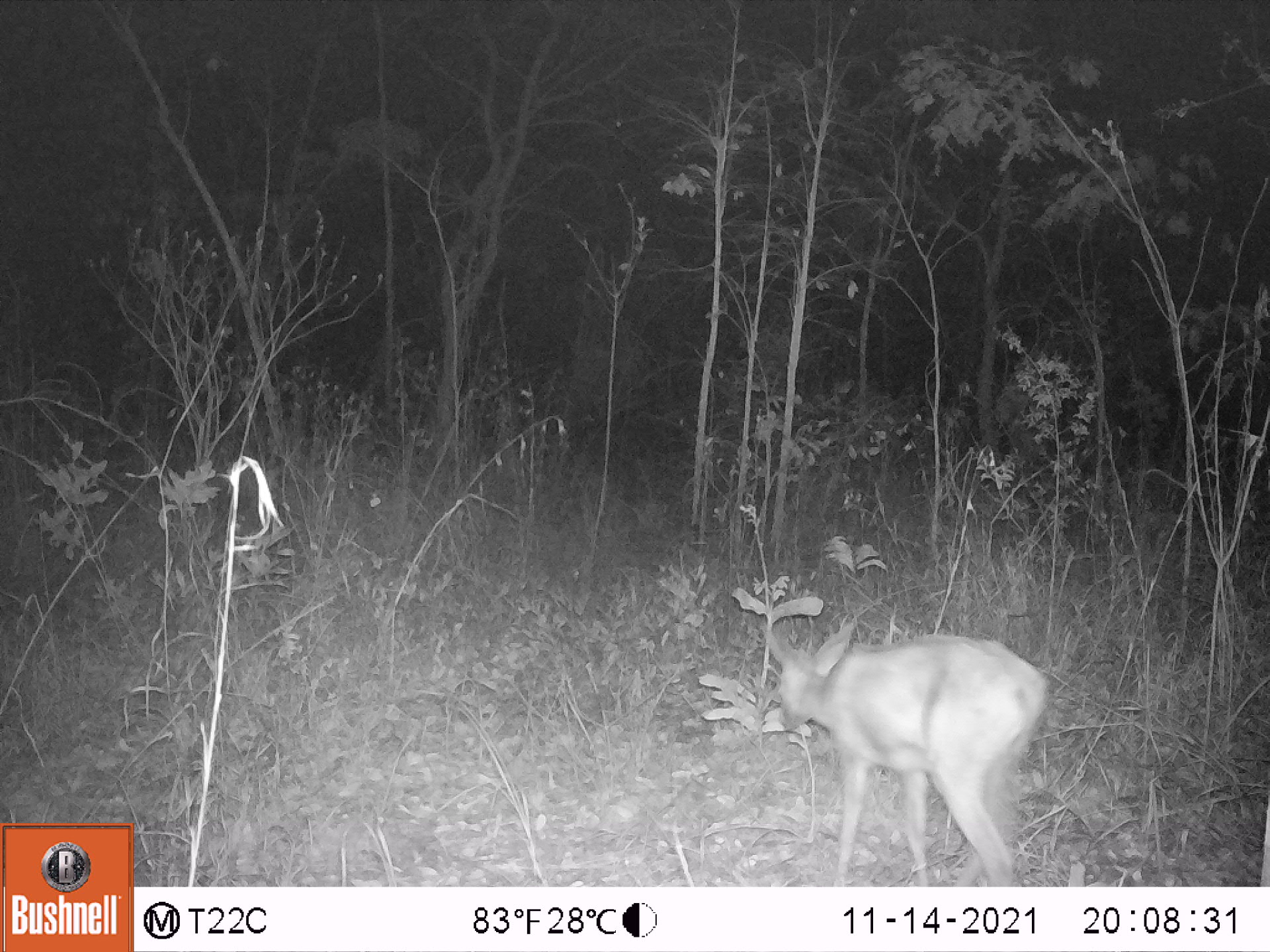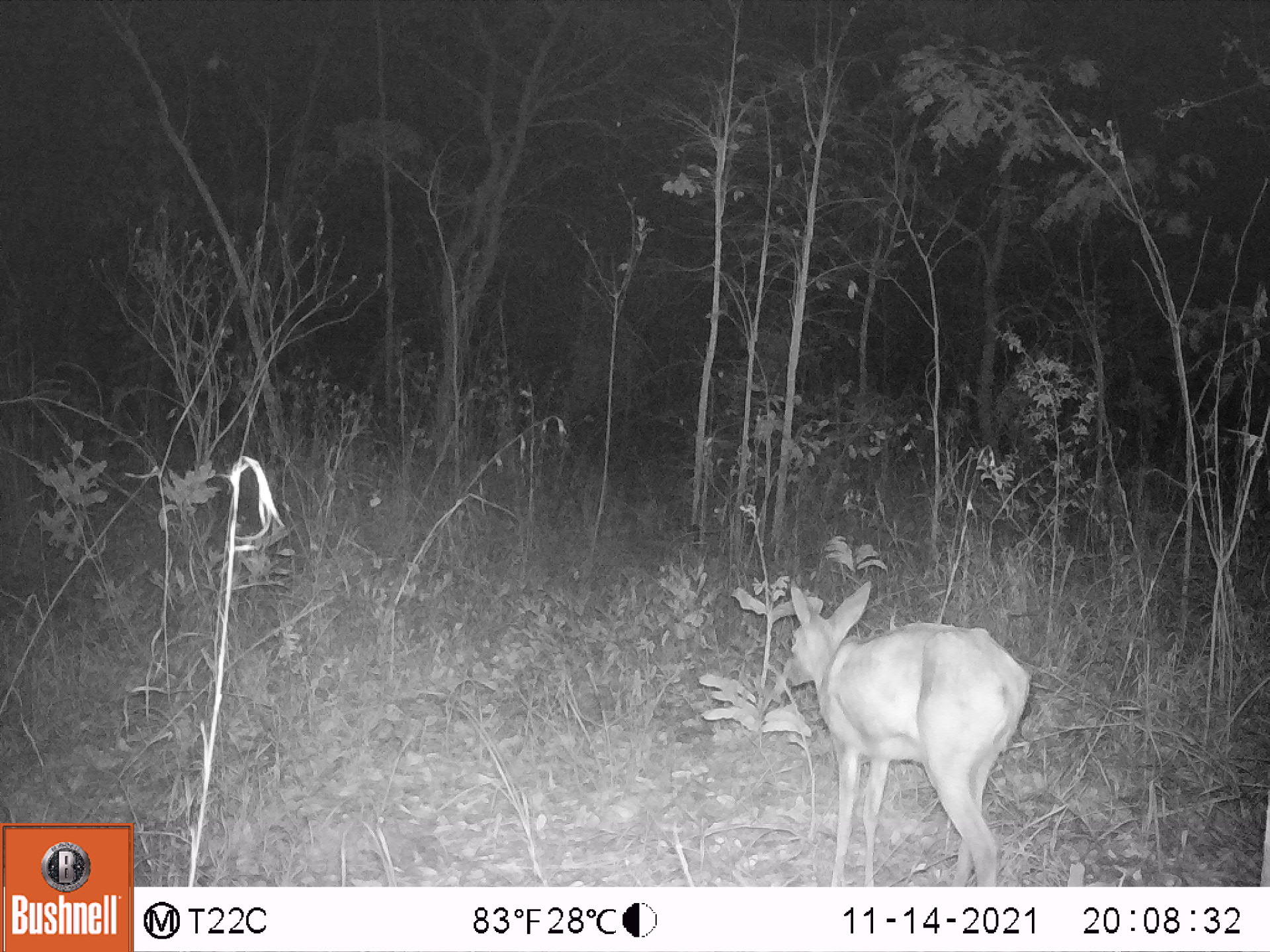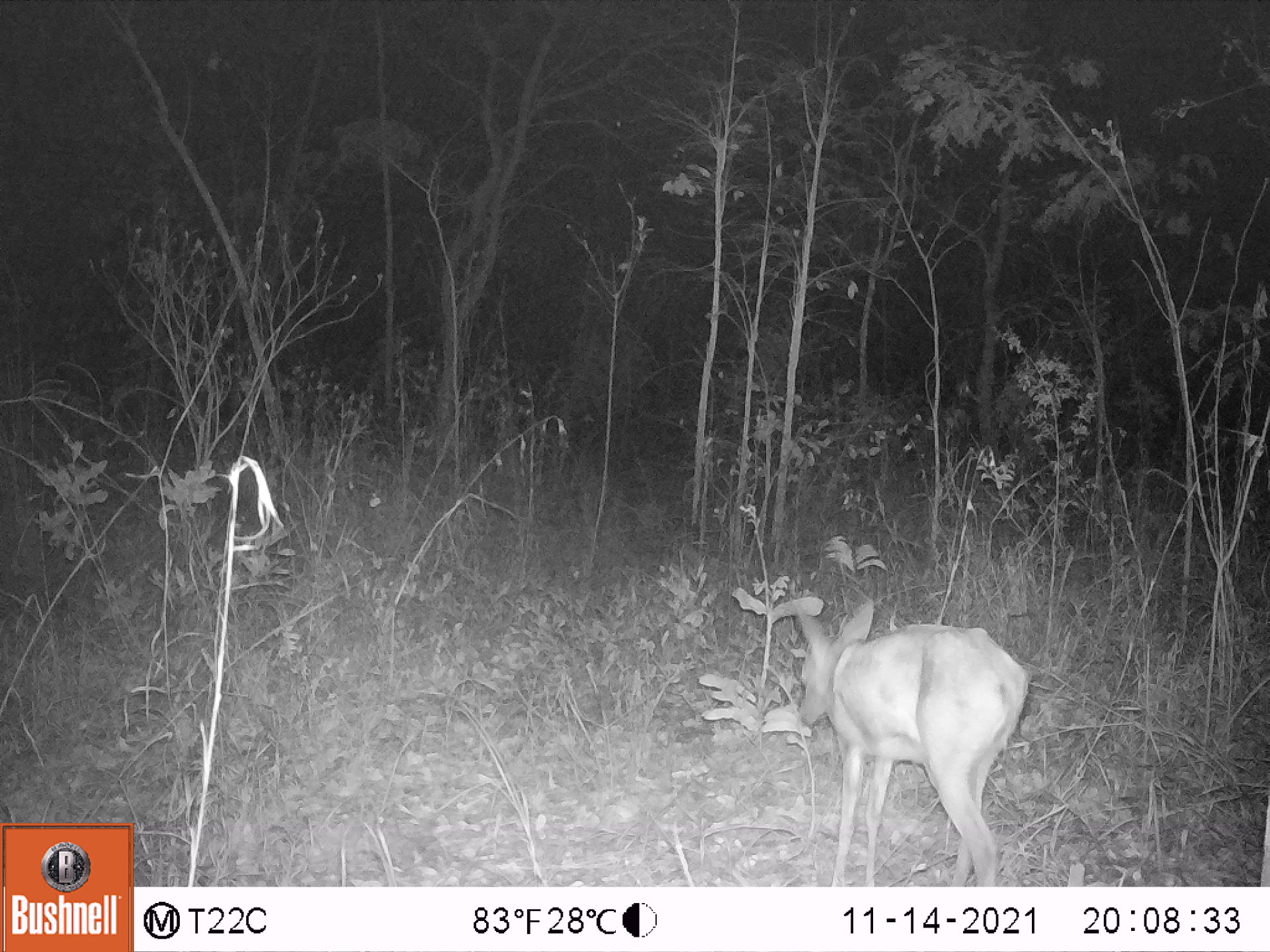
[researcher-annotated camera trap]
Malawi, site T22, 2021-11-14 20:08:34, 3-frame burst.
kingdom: Animalia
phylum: Chordata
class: Mammalia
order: Artiodactyla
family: Bovidae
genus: Sylvicapra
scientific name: Sylvicapra grimmia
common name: common duiker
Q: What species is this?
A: Common duiker (Sylvicapra grimmia).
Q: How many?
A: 1.